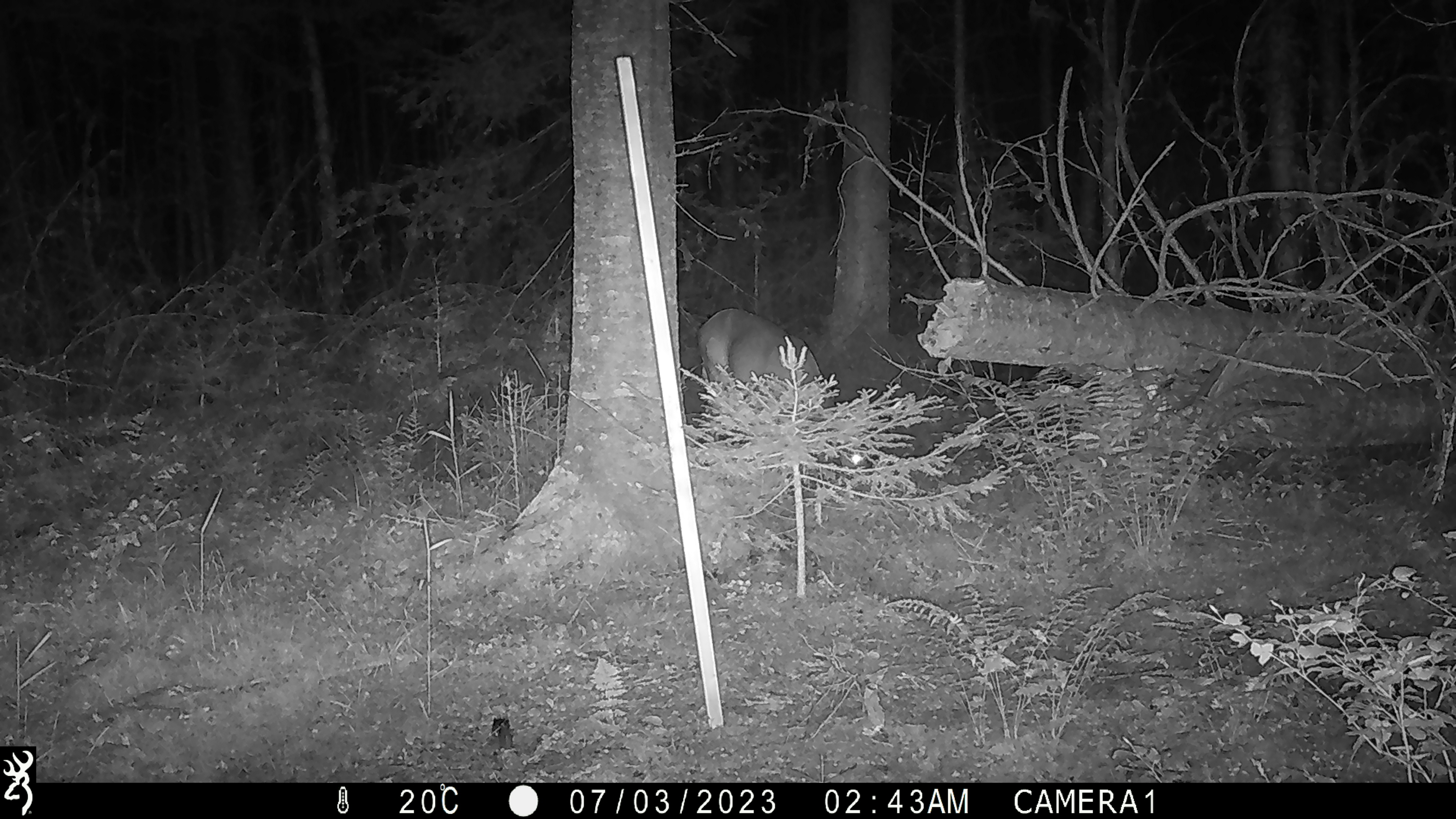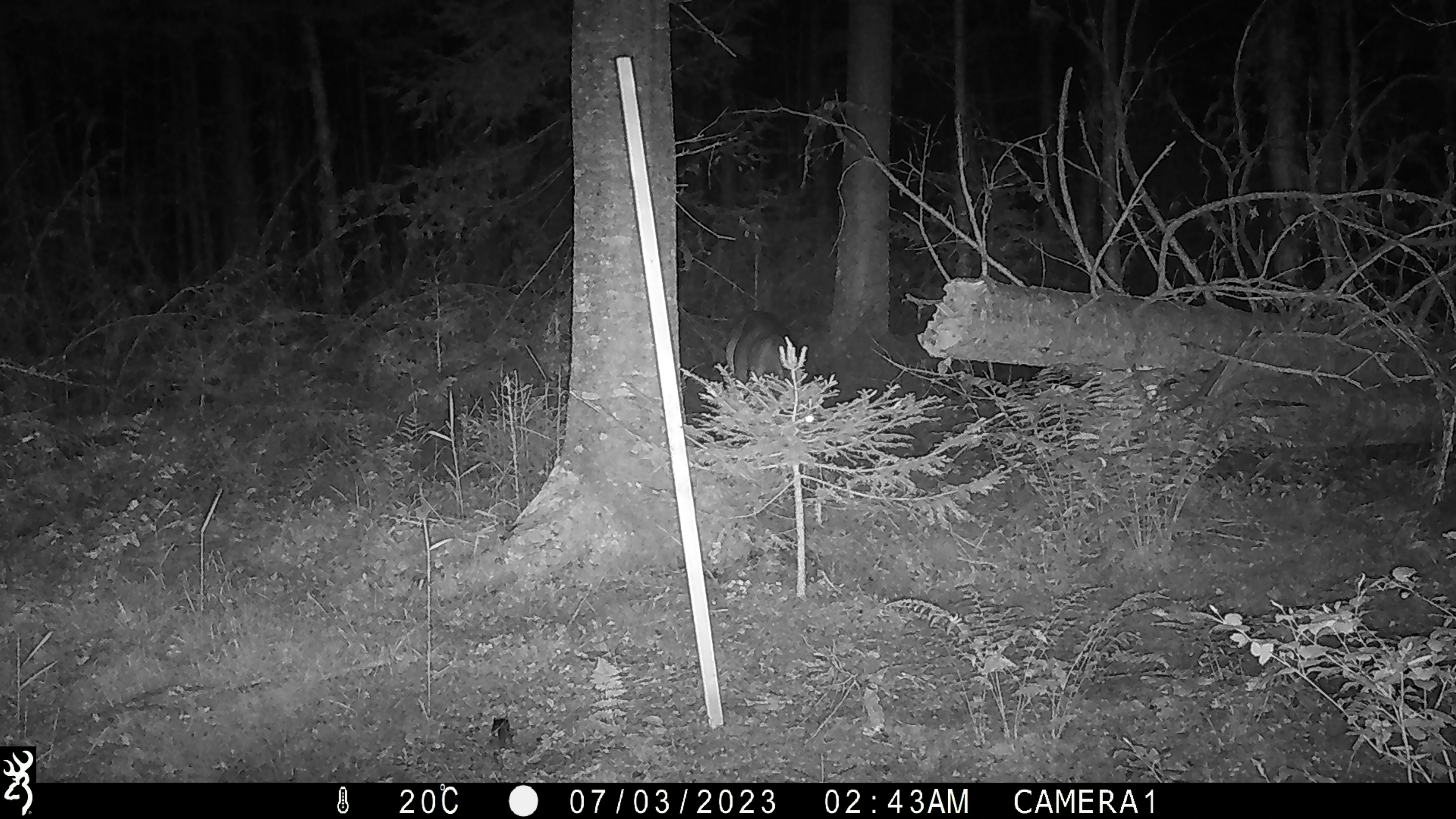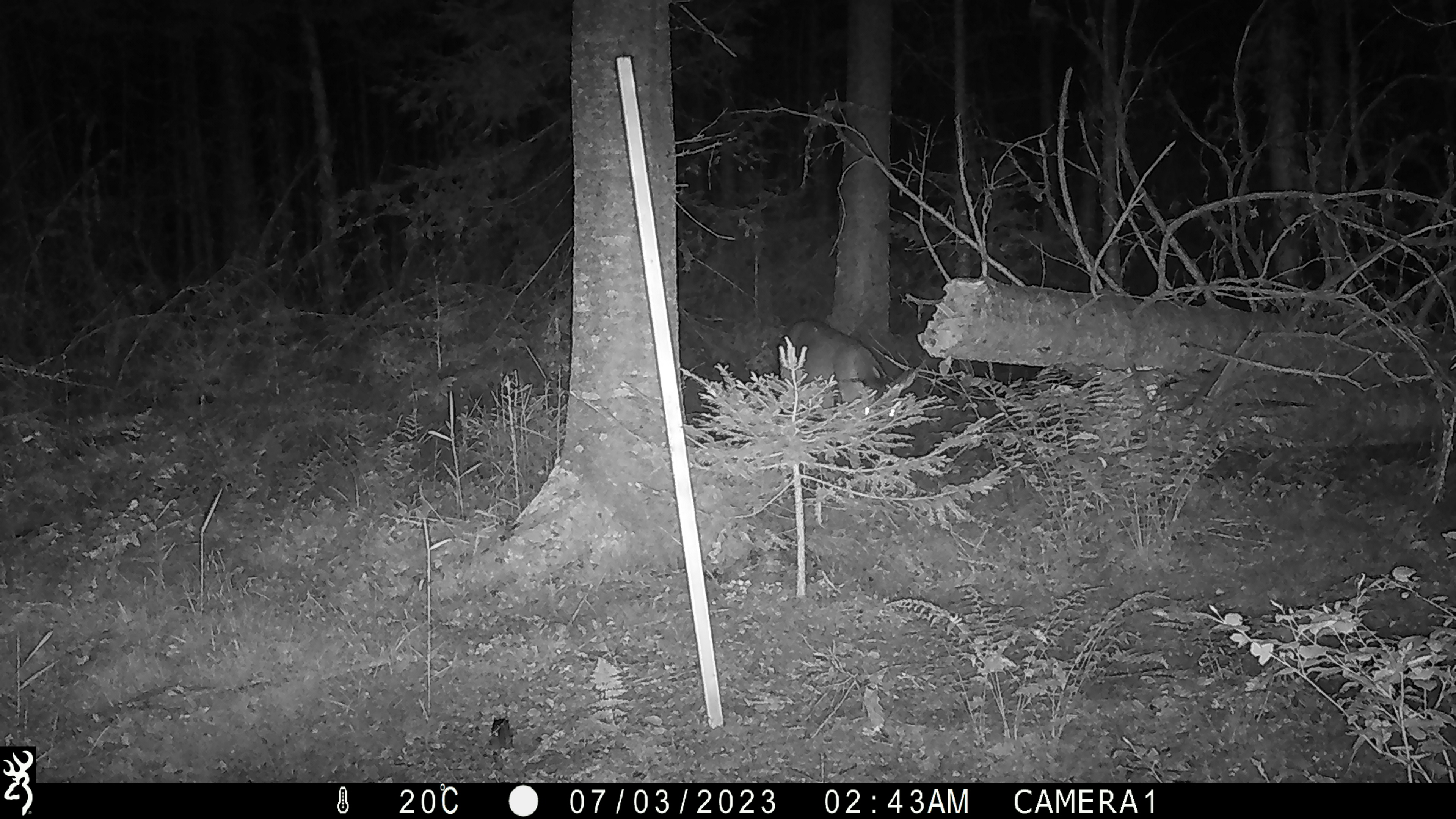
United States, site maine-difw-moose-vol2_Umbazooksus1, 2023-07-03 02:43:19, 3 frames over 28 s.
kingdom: Animalia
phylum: Chordata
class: Mammalia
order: Artiodactyla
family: Cervidae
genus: Odocoileus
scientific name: Odocoileus virginianus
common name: white-tailed deer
White-tailed deer (Odocoileus virginianus).